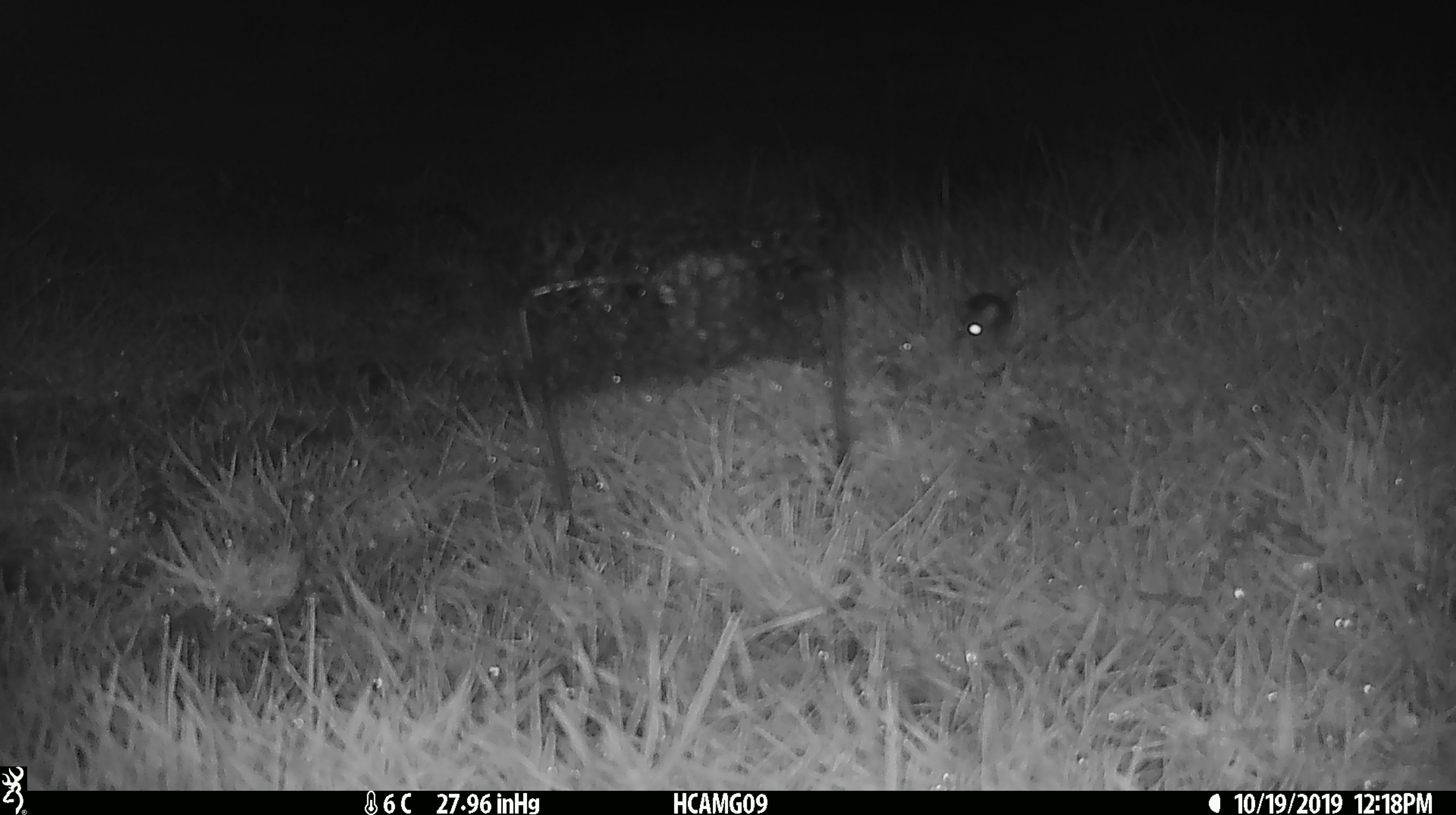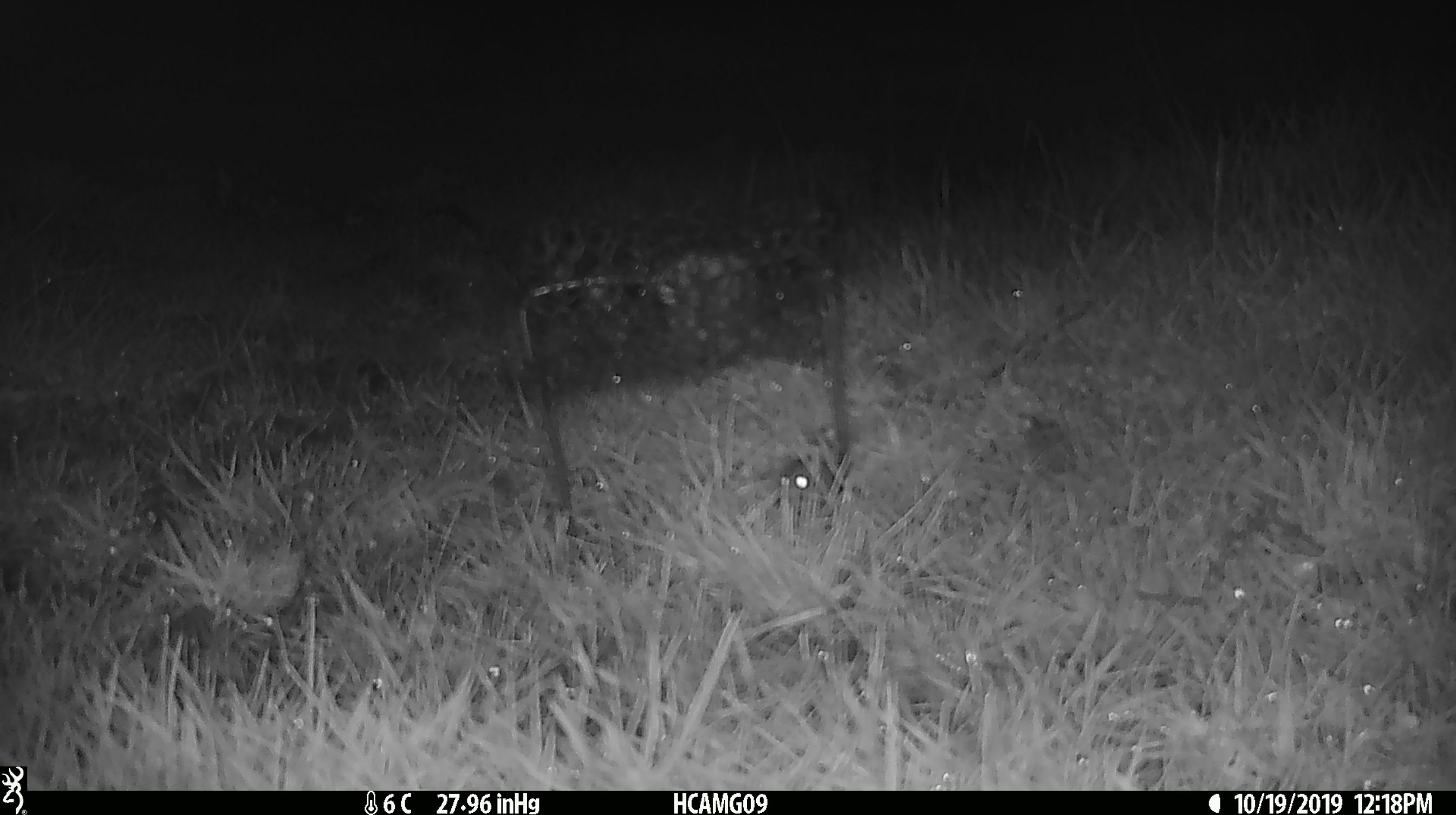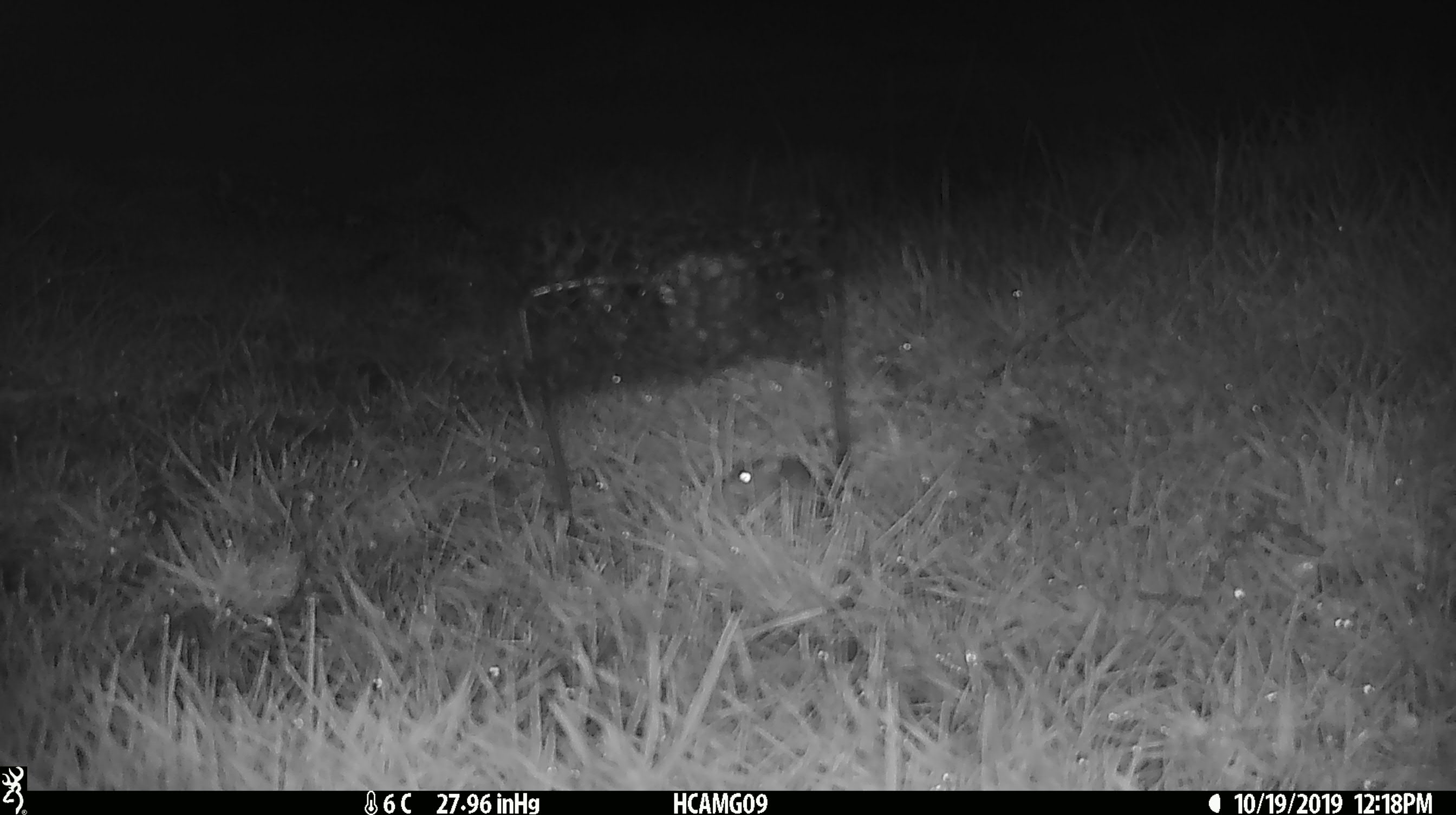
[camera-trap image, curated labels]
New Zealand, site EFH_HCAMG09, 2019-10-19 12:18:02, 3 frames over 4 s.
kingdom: Animalia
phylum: Chordata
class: Mammalia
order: Rodentia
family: Muridae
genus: Mus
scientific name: Mus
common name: mouse